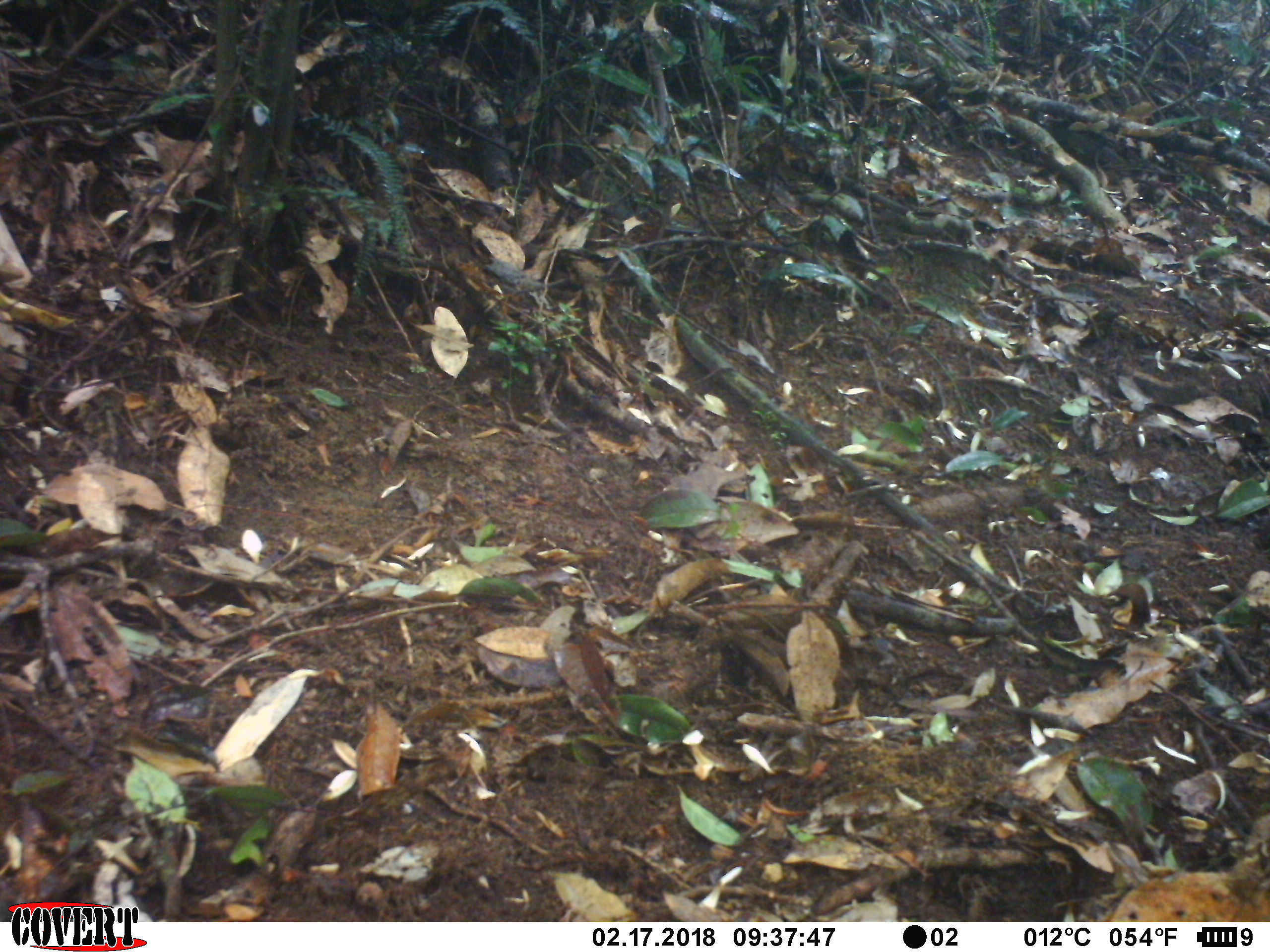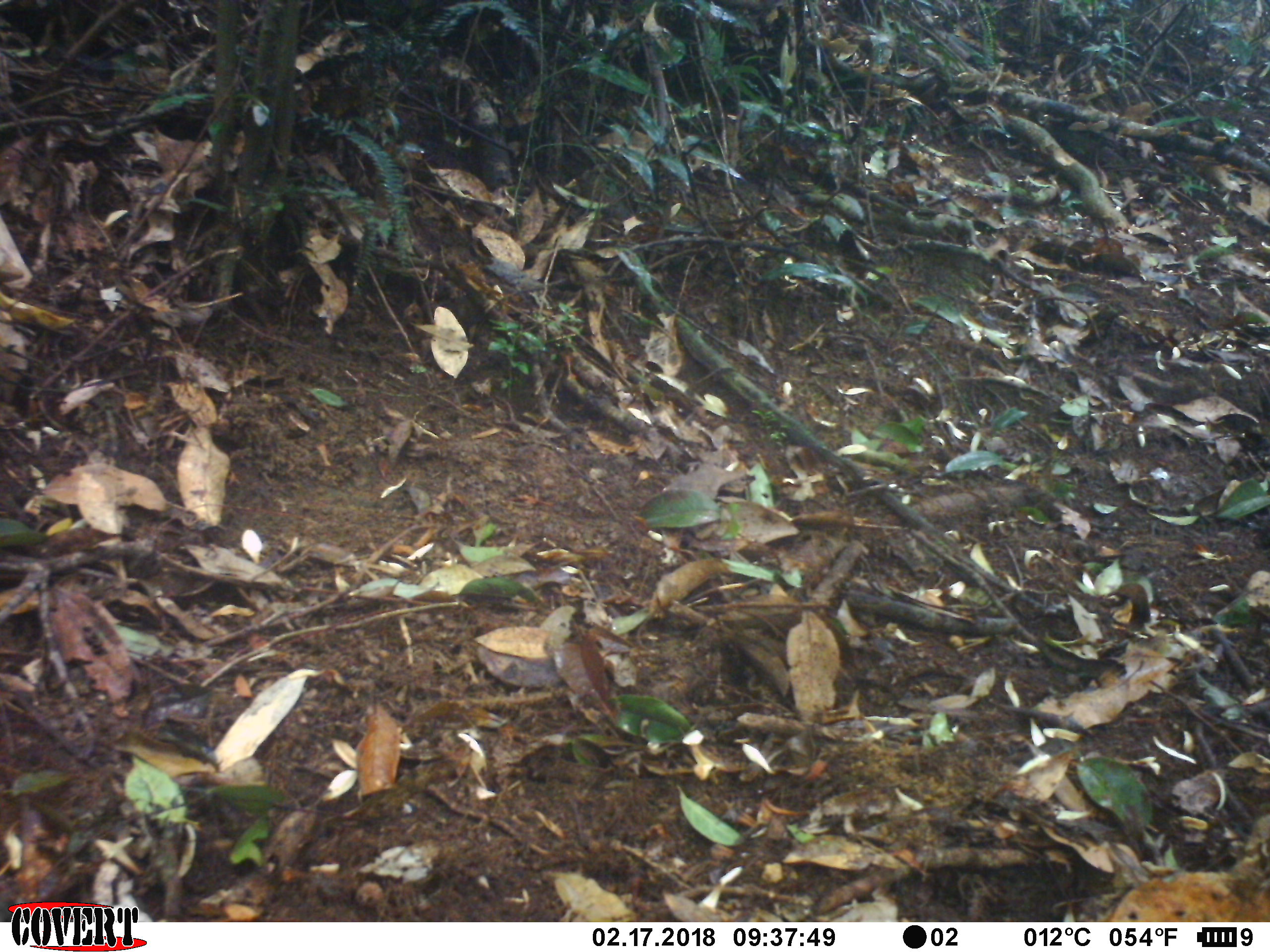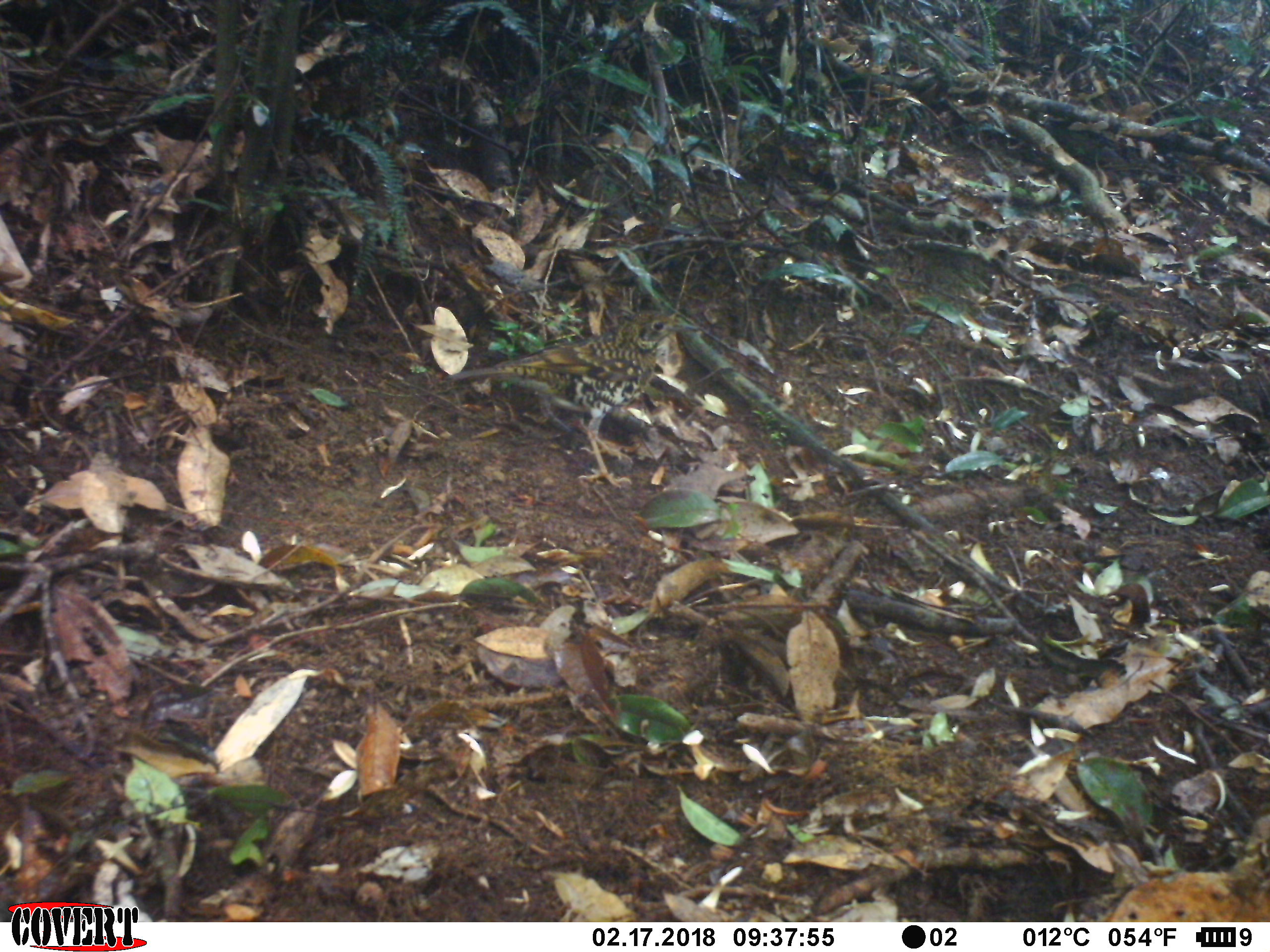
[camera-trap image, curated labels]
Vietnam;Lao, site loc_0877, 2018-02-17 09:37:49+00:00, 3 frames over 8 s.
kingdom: Animalia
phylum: Chordata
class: Aves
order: Passeriformes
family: Turdidae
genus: Zoothera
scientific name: Zoothera dauma dauma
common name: scaly thrush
Scaly thrush (Zoothera dauma dauma). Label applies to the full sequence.